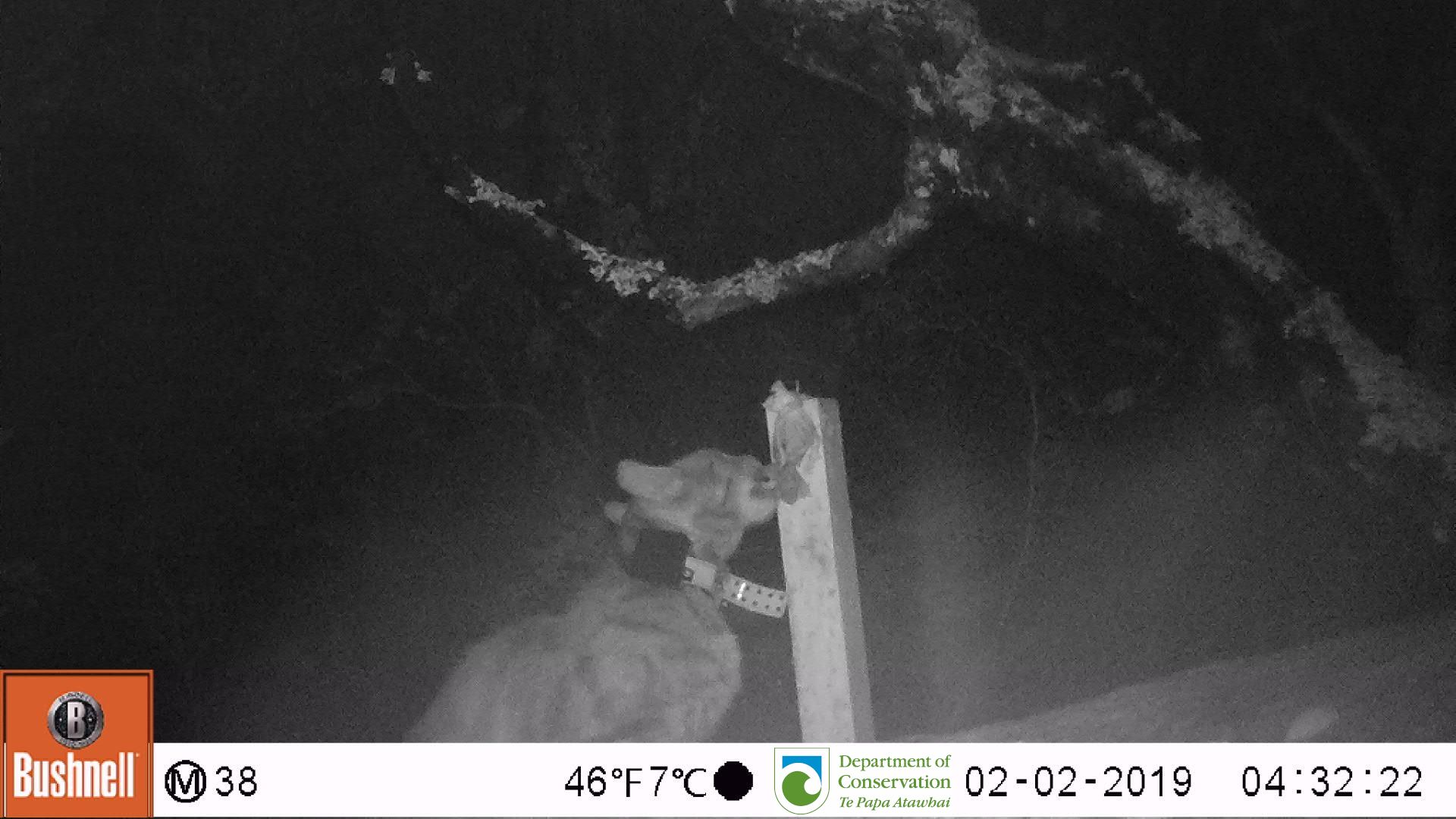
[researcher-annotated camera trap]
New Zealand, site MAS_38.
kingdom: Animalia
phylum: Chordata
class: Mammalia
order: Carnivora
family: Felidae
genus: Felis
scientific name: Felis catus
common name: domestic cat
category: cat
Cat (domestic cat) (Felis catus).